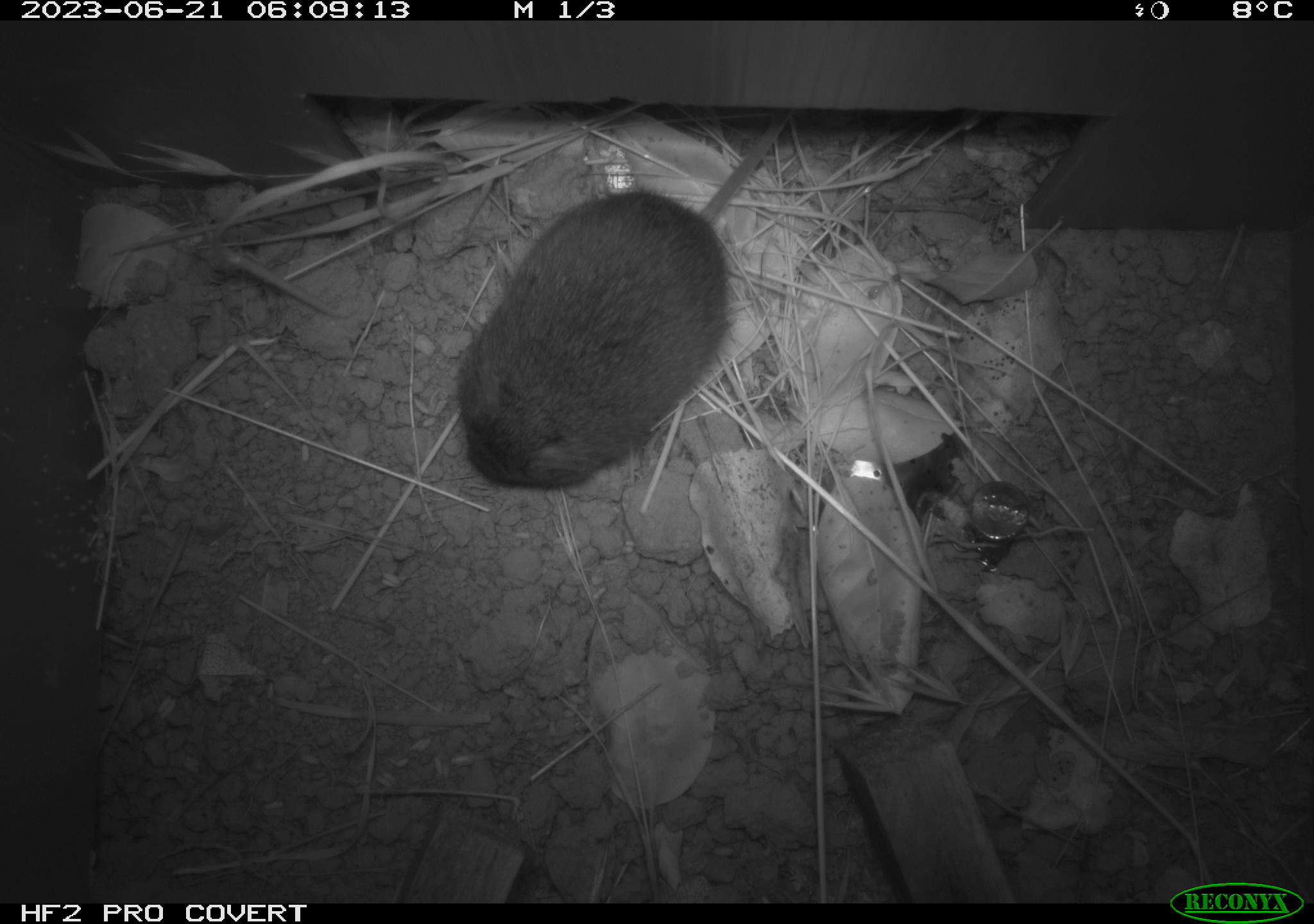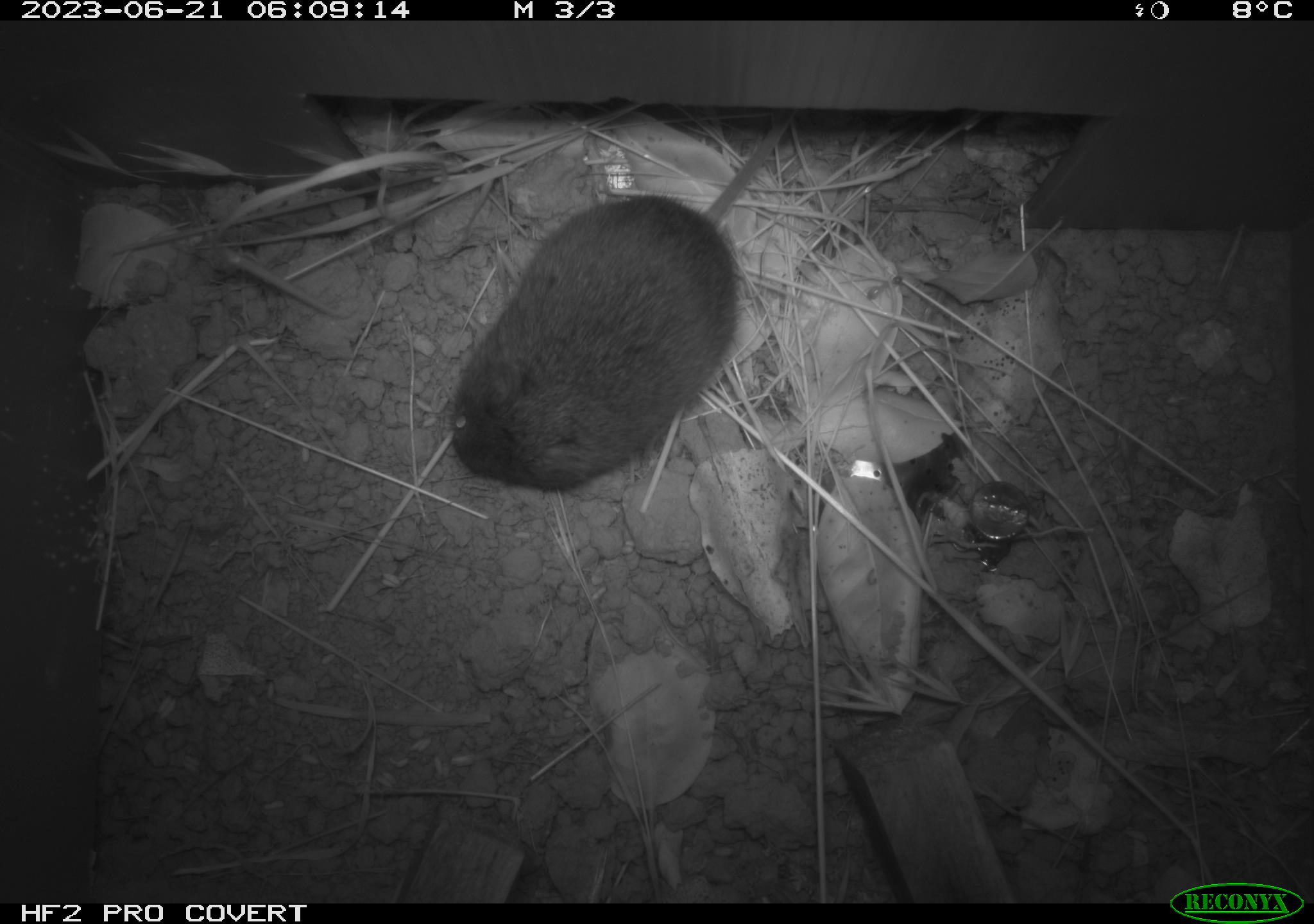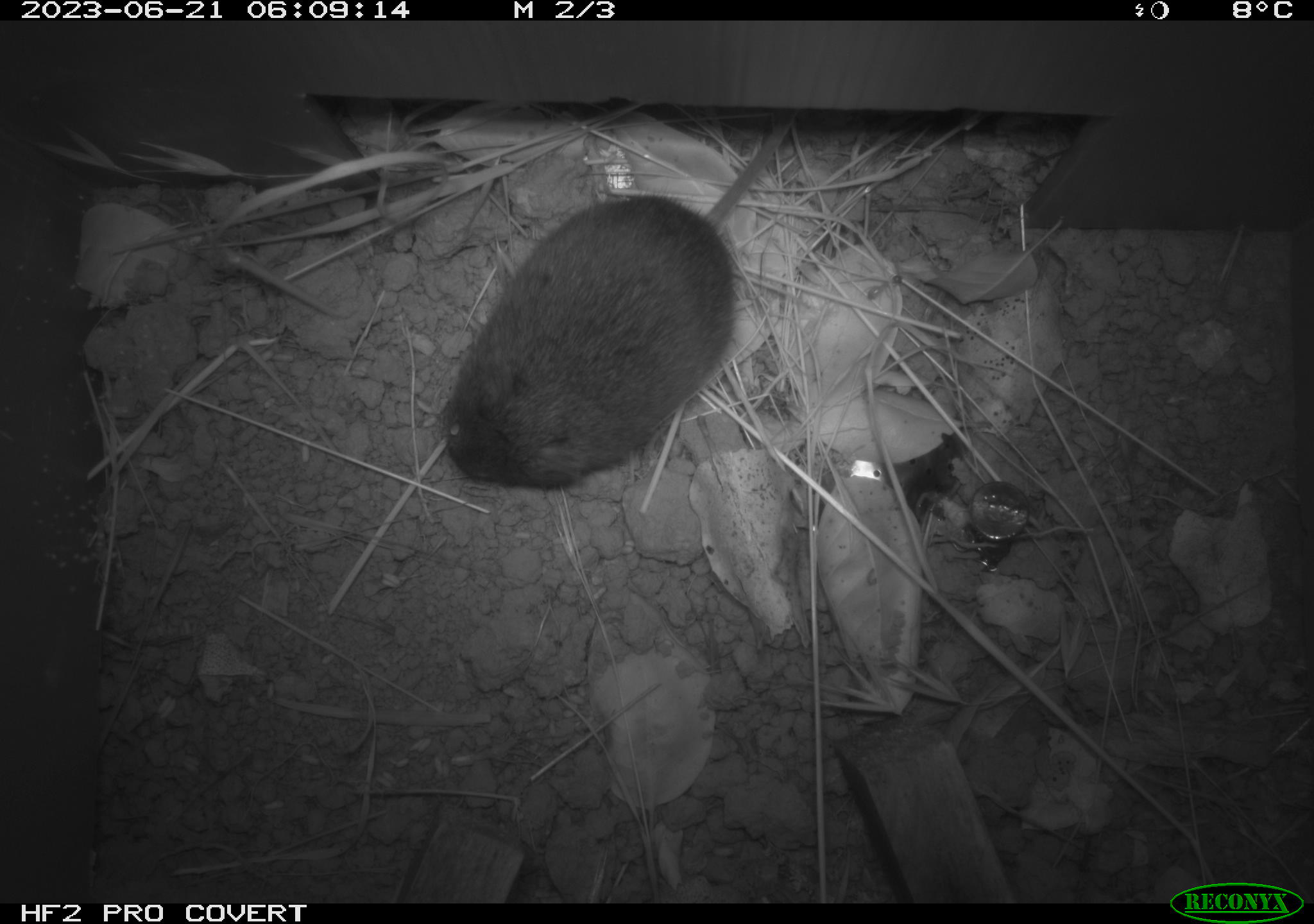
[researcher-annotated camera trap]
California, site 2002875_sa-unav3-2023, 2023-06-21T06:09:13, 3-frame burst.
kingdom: Animalia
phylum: Chordata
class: Mammalia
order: Rodentia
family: Cricetidae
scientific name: Arvicolinae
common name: voles, lemmings, and muskrats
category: arvicolinae subfamily